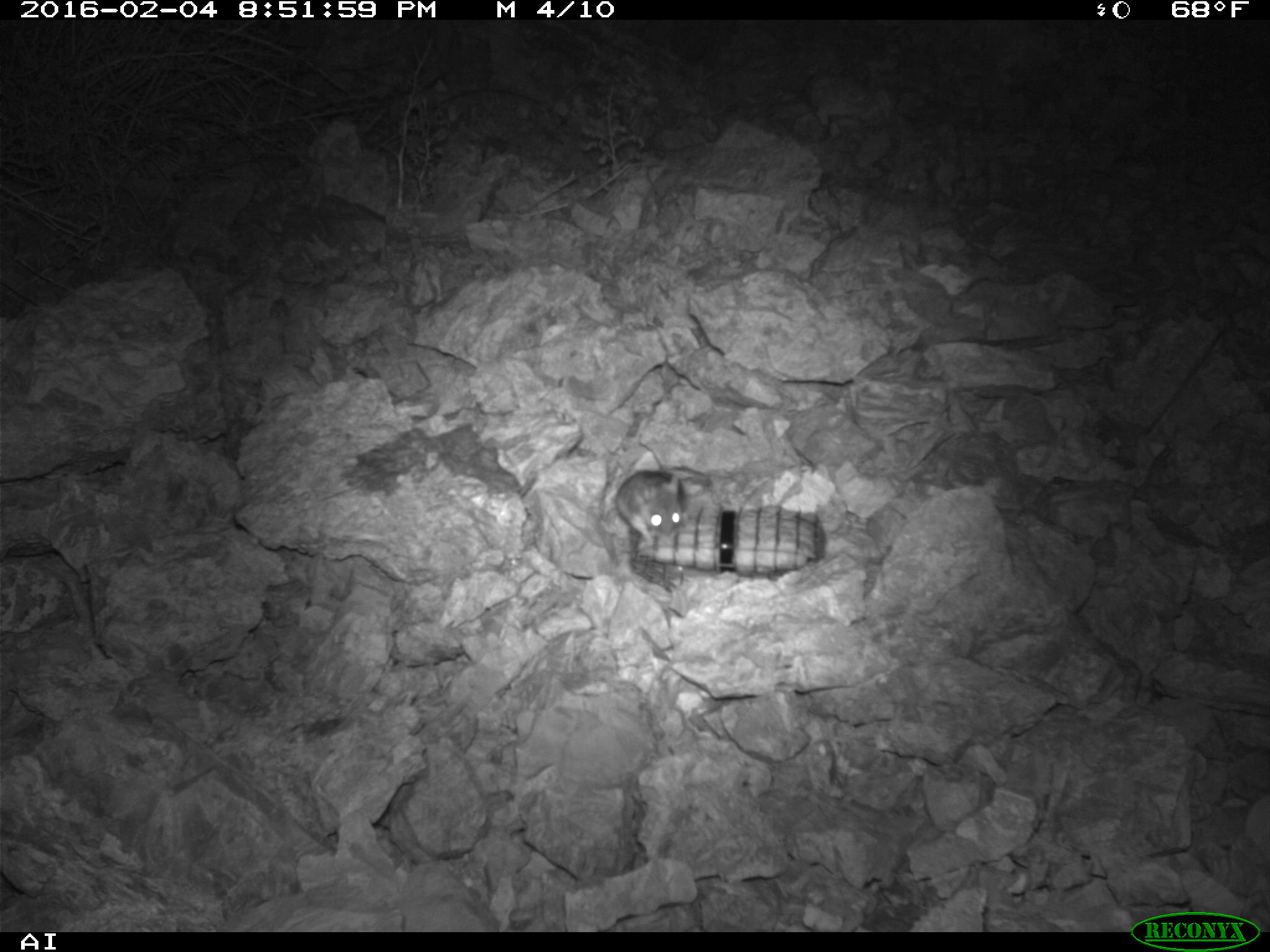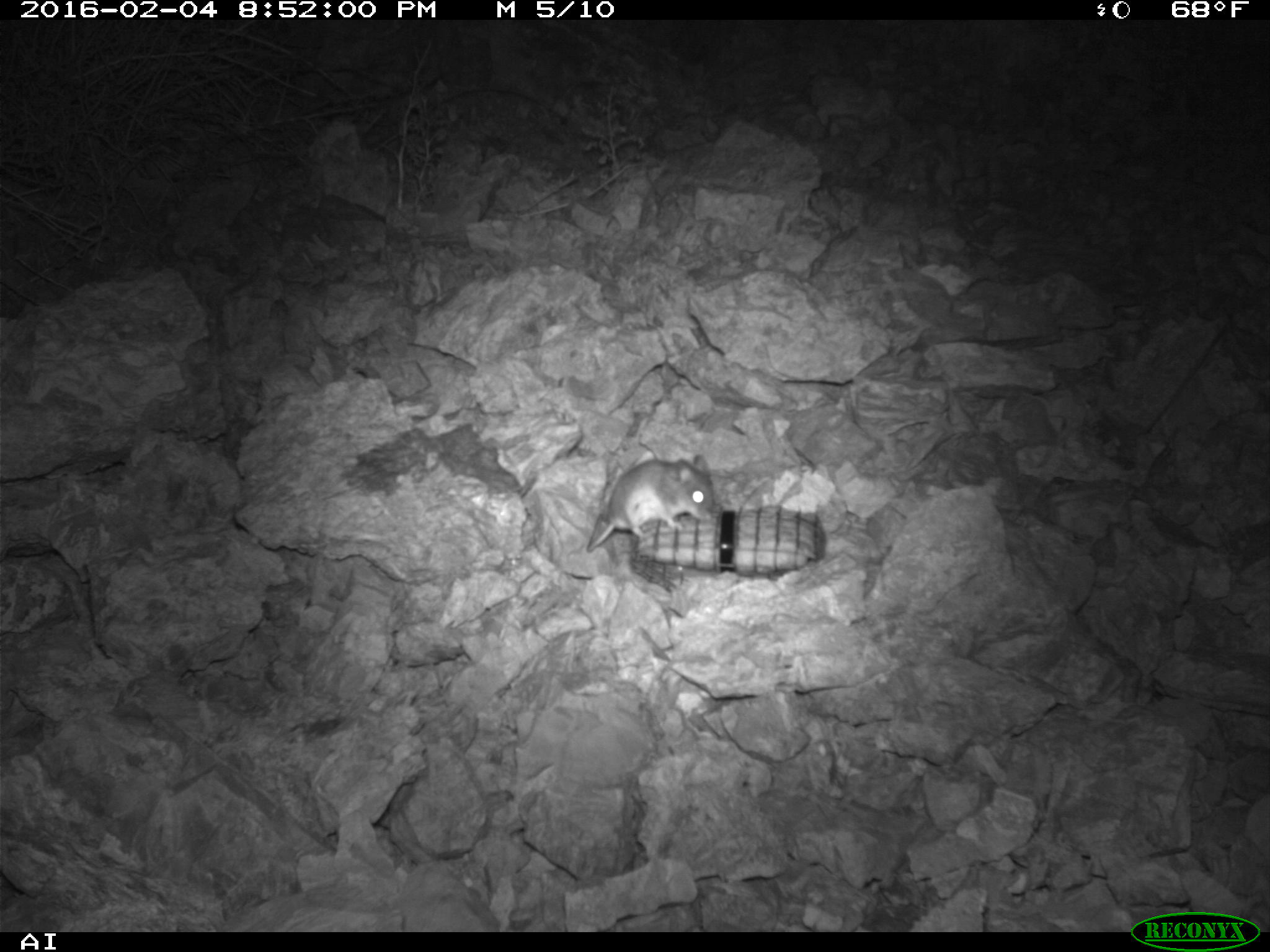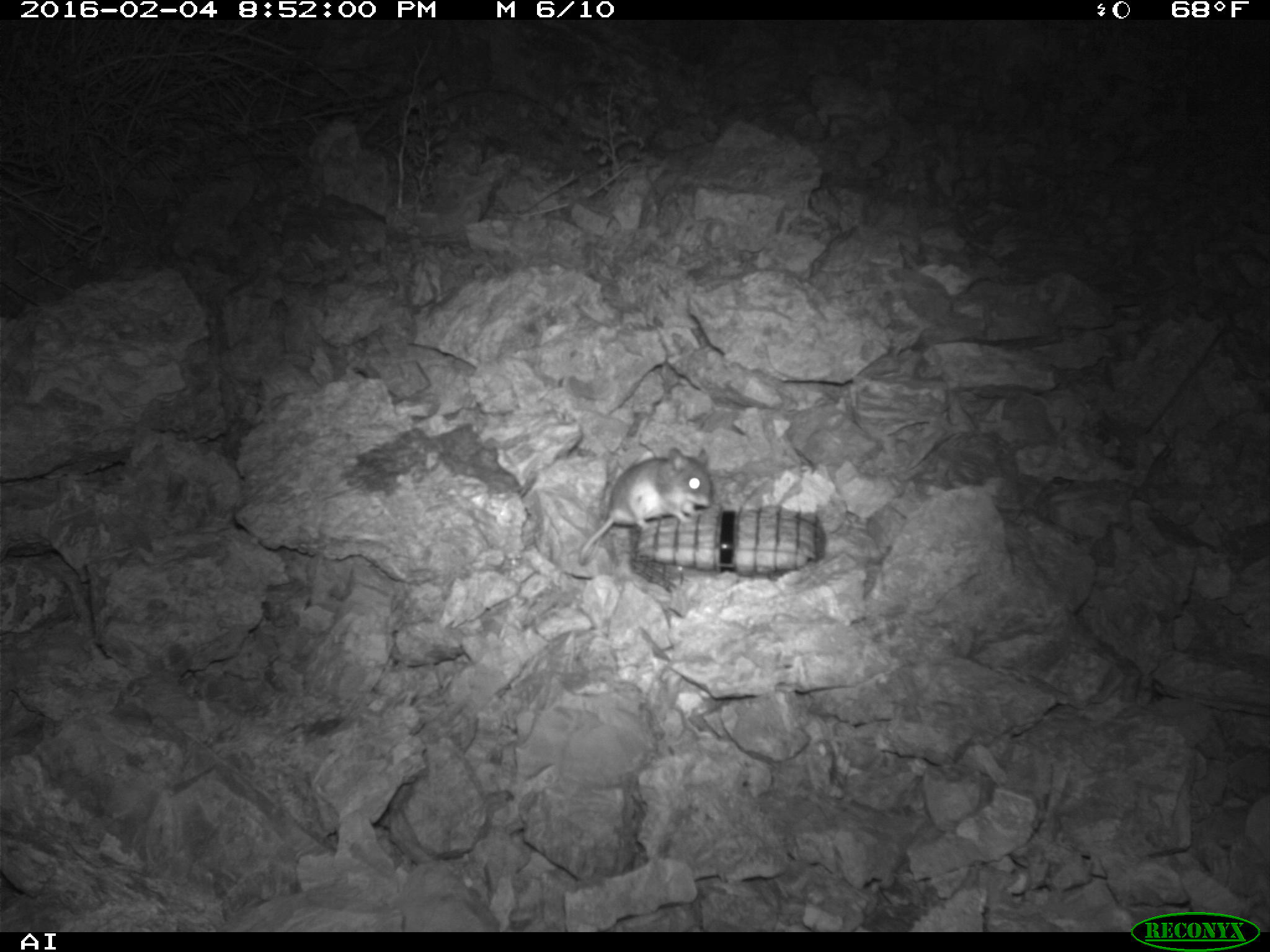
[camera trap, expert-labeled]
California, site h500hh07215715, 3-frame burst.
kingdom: Animalia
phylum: Chordata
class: Mammalia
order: Rodentia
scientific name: Rodentia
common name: rodent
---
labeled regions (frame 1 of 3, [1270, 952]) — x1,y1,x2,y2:
rodent: 614,470,687,547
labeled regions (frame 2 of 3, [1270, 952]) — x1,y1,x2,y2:
rodent: 587,426,716,553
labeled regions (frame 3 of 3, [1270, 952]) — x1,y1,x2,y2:
rodent: 577,447,711,561